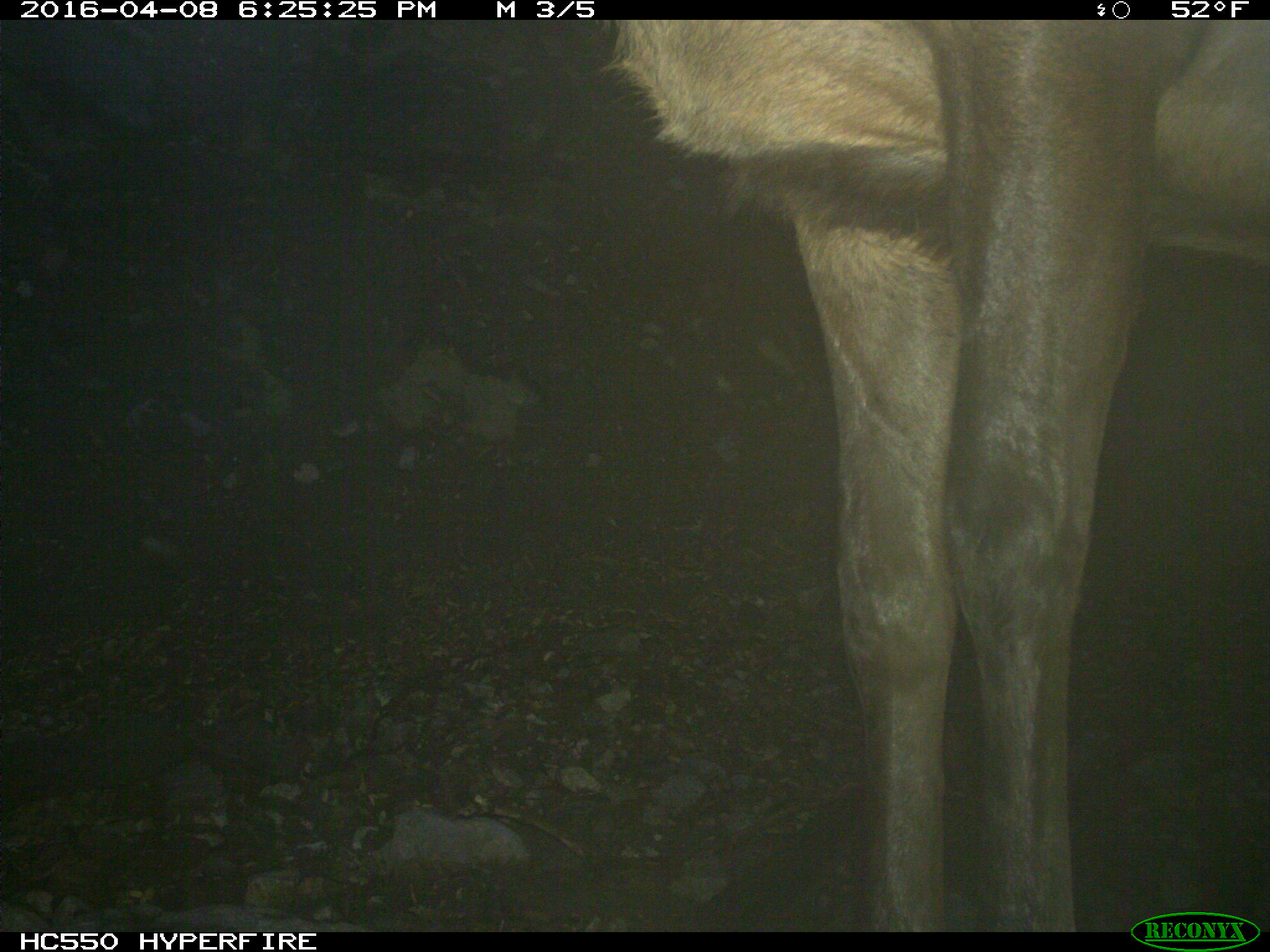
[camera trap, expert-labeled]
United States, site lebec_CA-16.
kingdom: Animalia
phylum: Chordata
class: Mammalia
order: Artiodactyla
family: Cervidae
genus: Cervus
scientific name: Cervus canadensis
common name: elk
Cervus canadensis (elk).